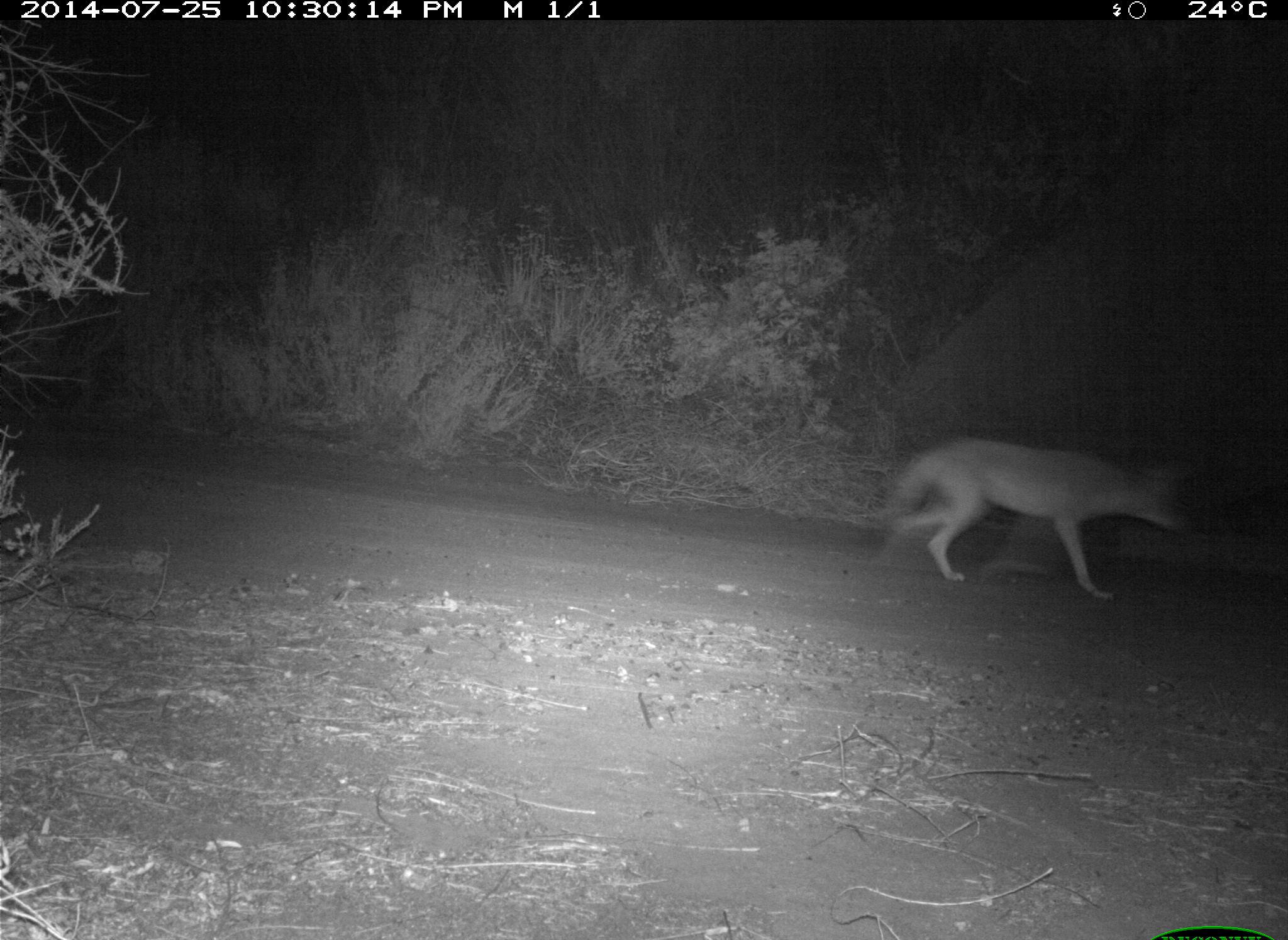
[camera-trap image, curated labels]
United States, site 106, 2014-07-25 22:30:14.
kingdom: Animalia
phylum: Chordata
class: Mammalia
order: Carnivora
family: Canidae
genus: Canis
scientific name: Canis latrans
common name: coyote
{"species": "coyote (Canis latrans)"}